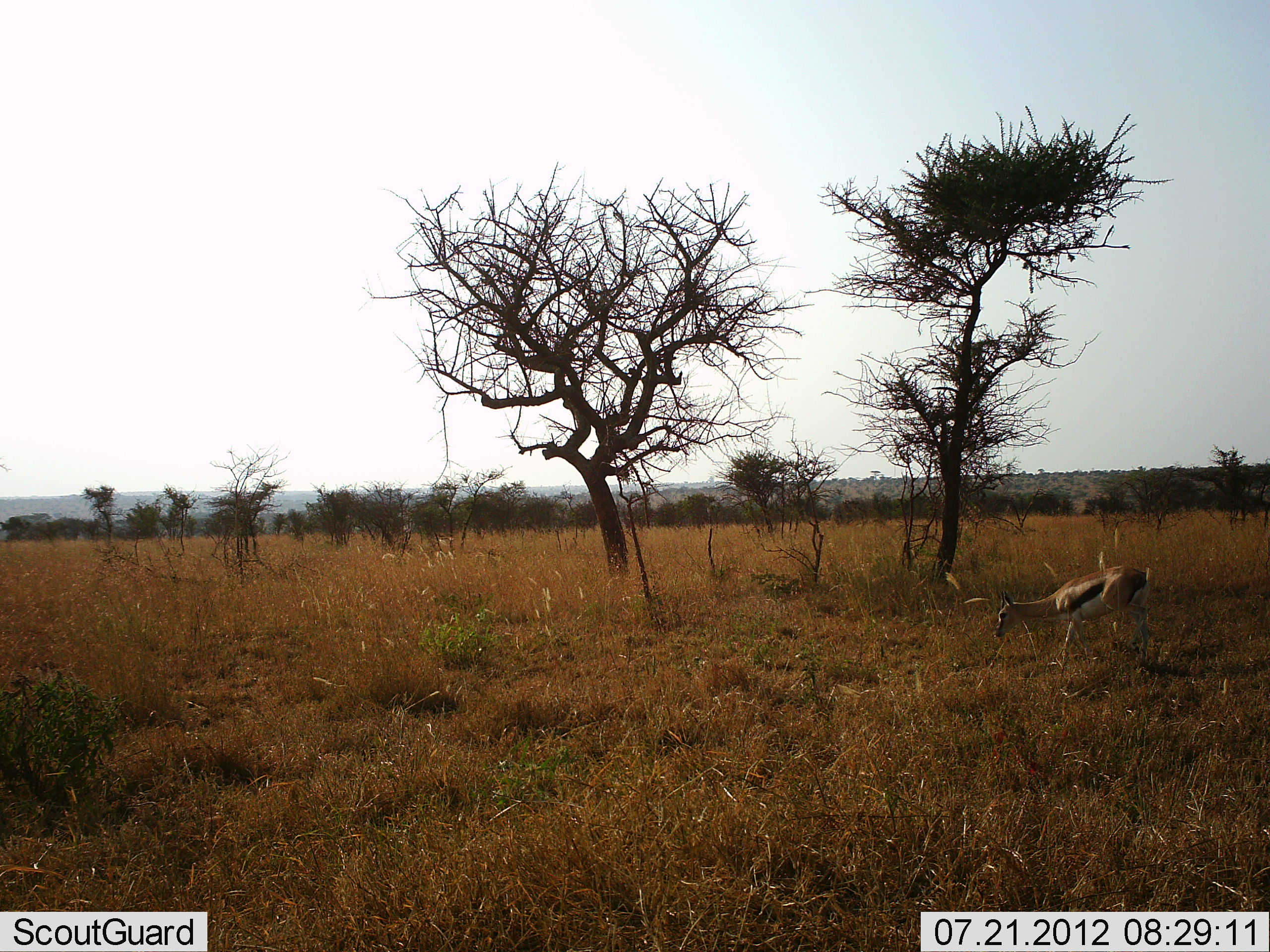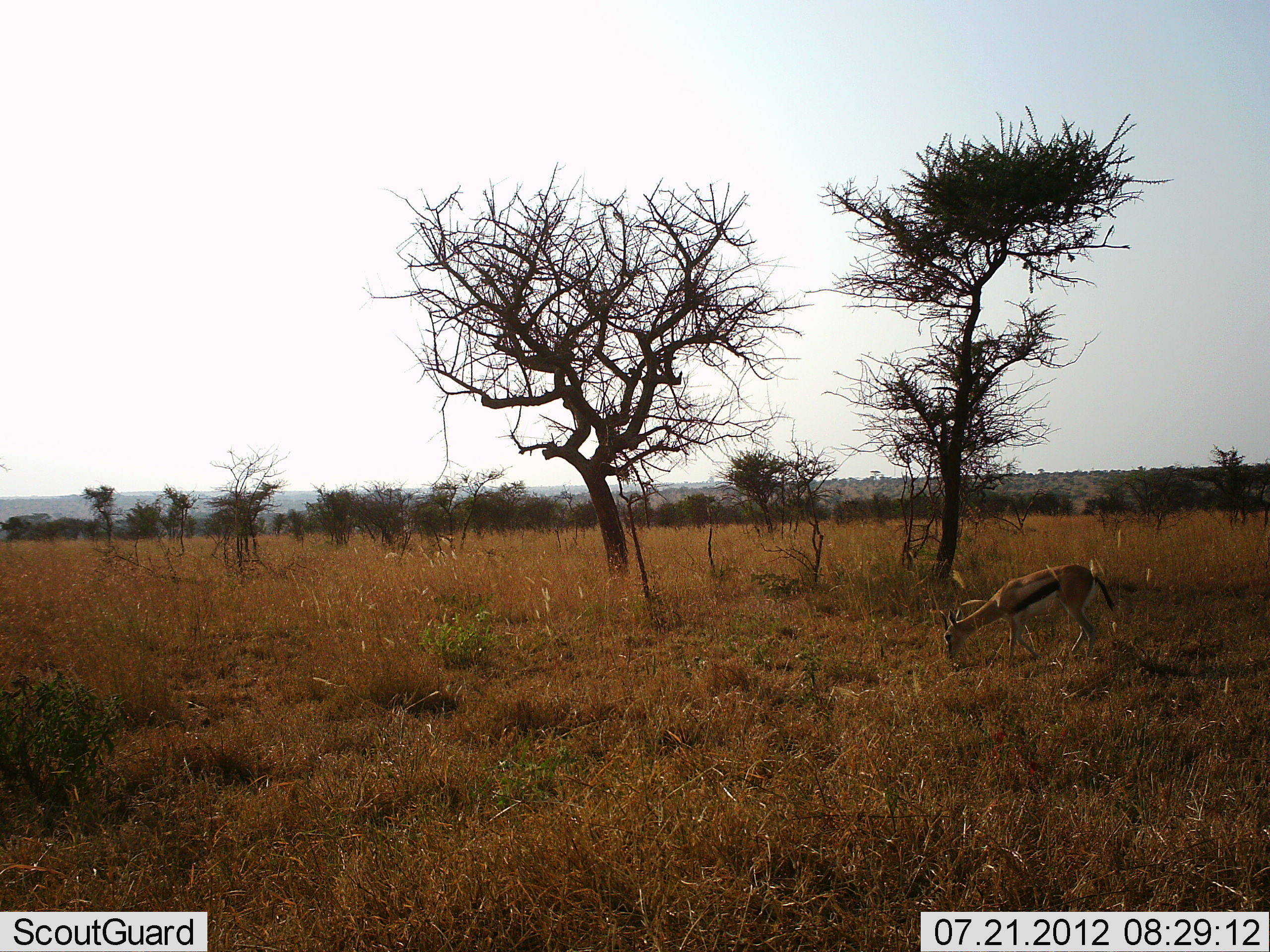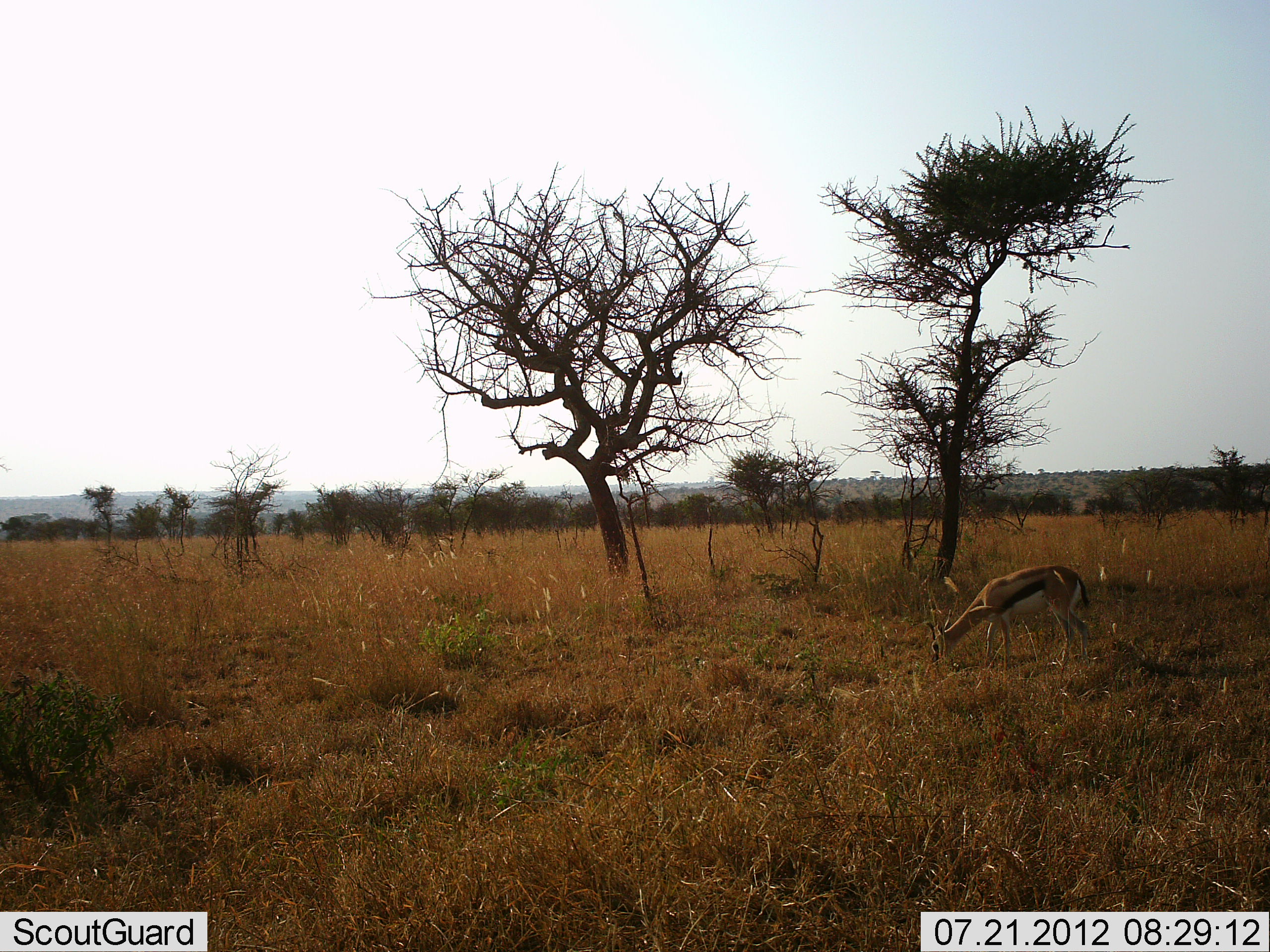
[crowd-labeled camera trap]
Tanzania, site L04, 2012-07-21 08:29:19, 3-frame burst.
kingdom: Animalia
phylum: Chordata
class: Mammalia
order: Artiodactyla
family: Bovidae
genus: Eudorcas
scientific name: Eudorcas thomsonii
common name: thomson's gazelle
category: gazellethomsons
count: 1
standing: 0%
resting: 0%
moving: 30%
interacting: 0%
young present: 0%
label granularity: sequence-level